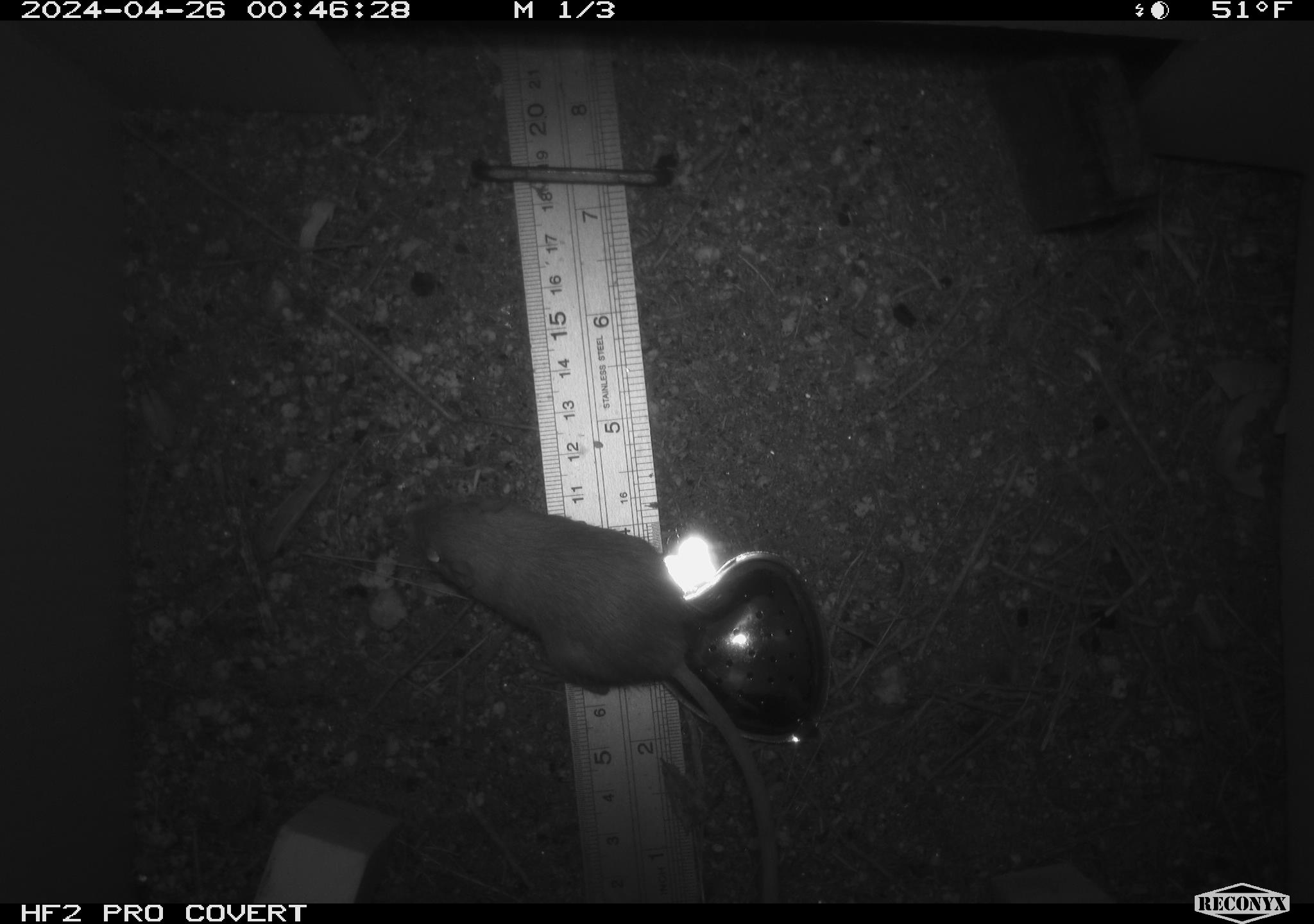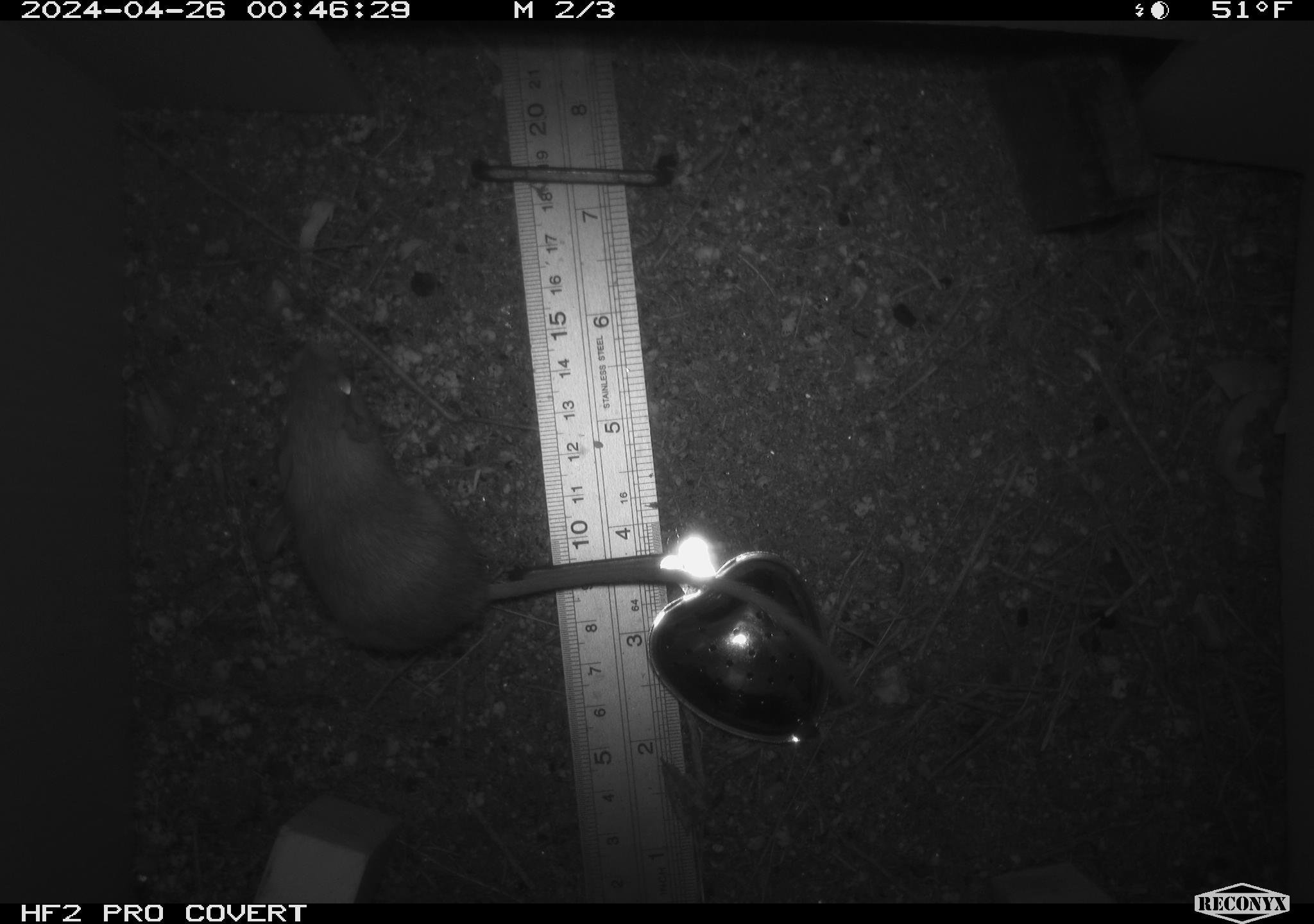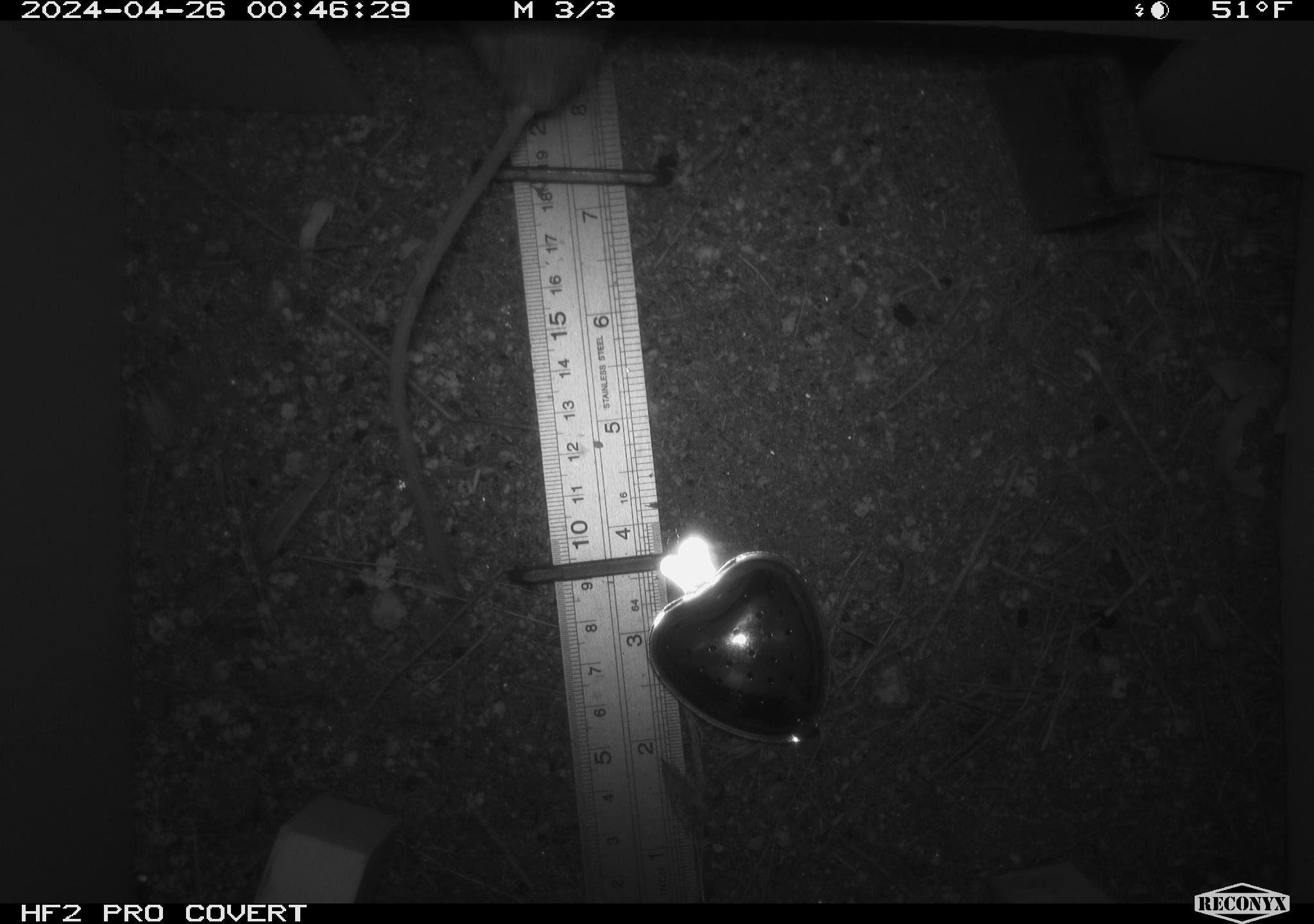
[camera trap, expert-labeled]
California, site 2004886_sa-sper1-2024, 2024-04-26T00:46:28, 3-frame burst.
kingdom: Animalia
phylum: Chordata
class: Mammalia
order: Rodentia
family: Heteromyidae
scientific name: Heteromyidae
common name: kangaroo rats and pocket mice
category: heteromyidae family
Heteromyidae family (kangaroo rats and pocket mice) (Heteromyidae).